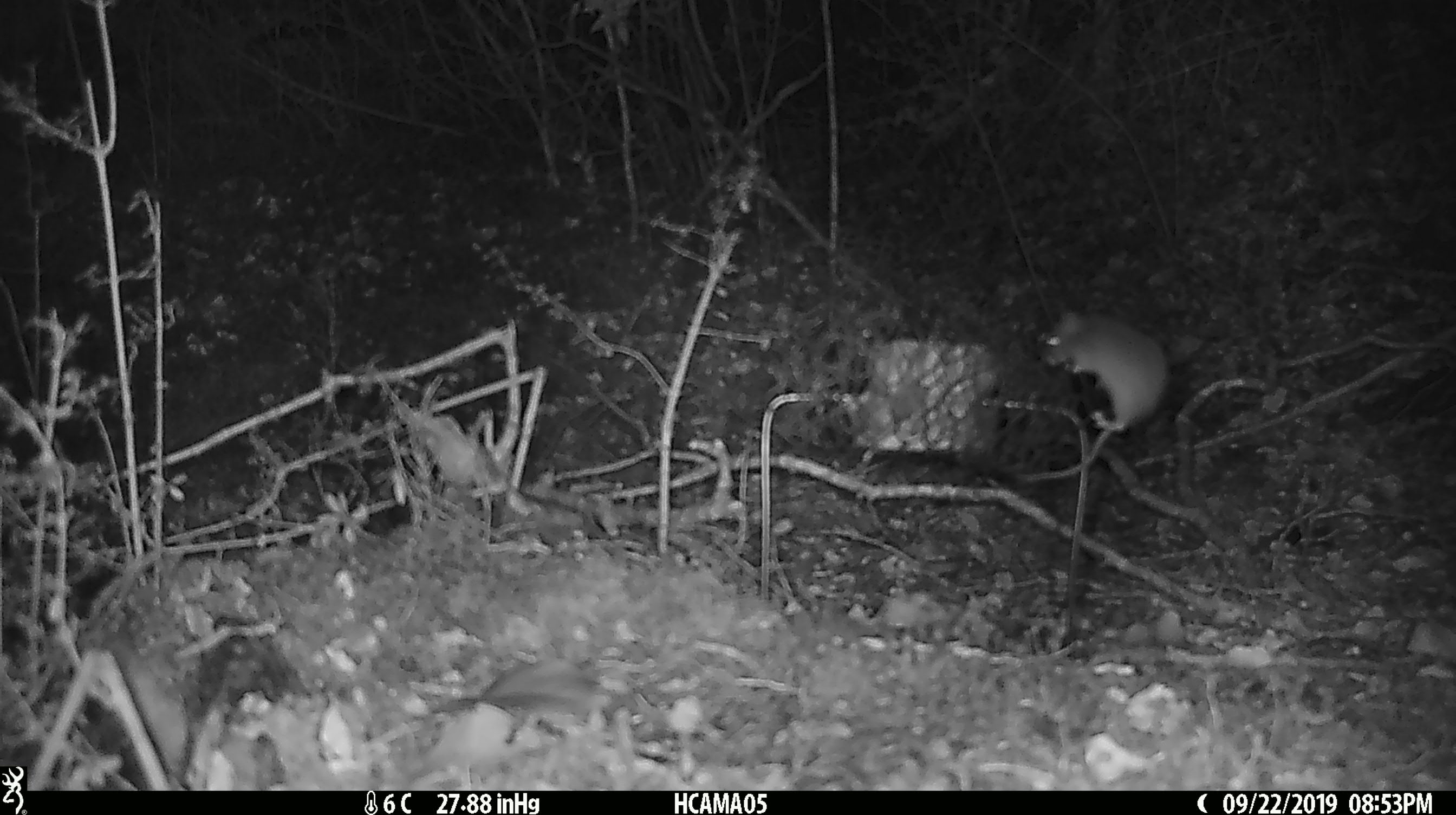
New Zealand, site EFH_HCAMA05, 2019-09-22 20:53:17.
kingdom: Animalia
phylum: Chordata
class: Mammalia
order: Rodentia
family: Muridae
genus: Mus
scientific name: Mus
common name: mouse